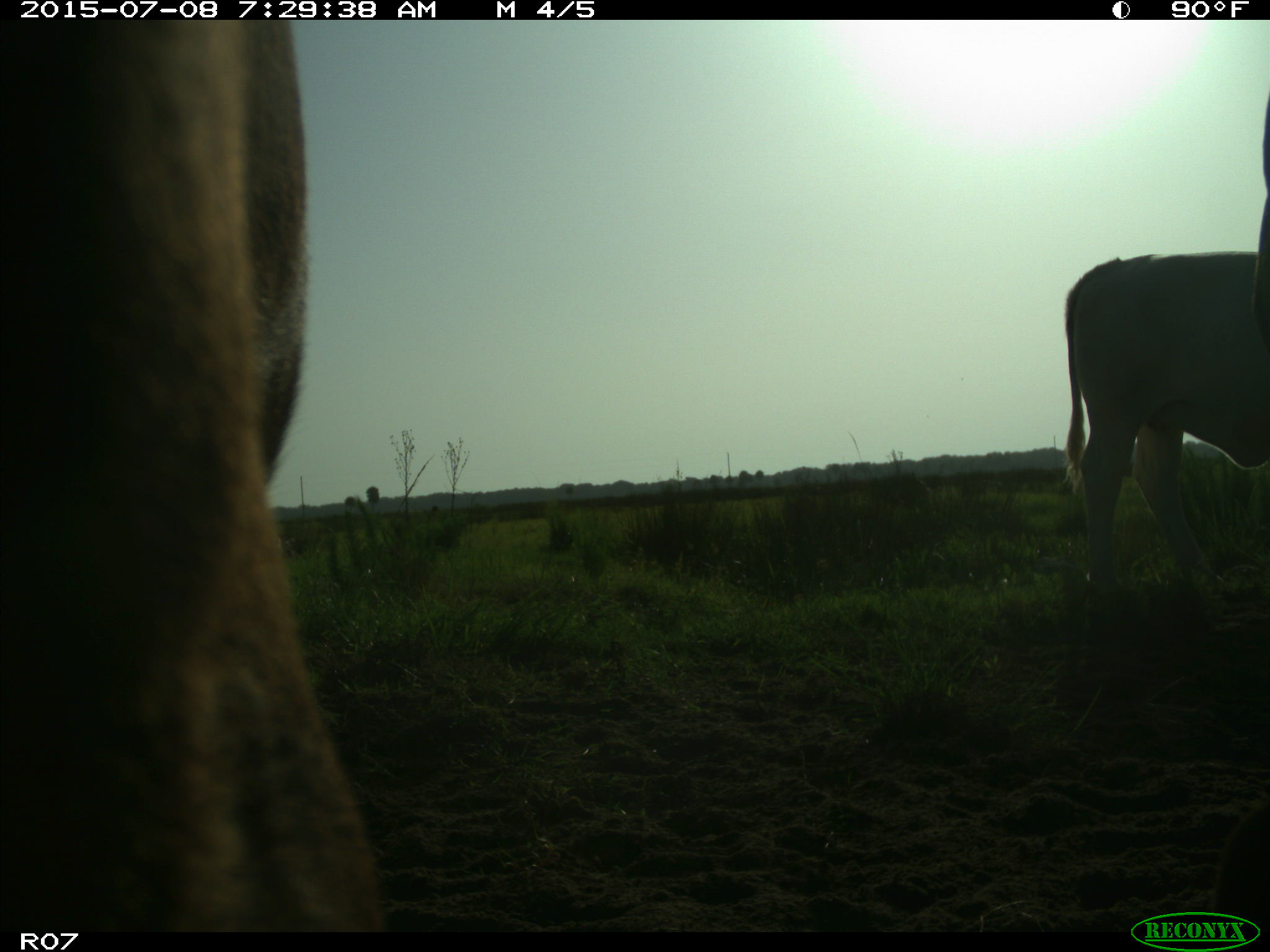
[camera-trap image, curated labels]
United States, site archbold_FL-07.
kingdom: Animalia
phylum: Chordata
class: Mammalia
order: Artiodactyla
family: Bovidae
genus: Bos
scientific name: Bos taurus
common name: domestic cow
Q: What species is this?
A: Bos taurus (domestic cow).